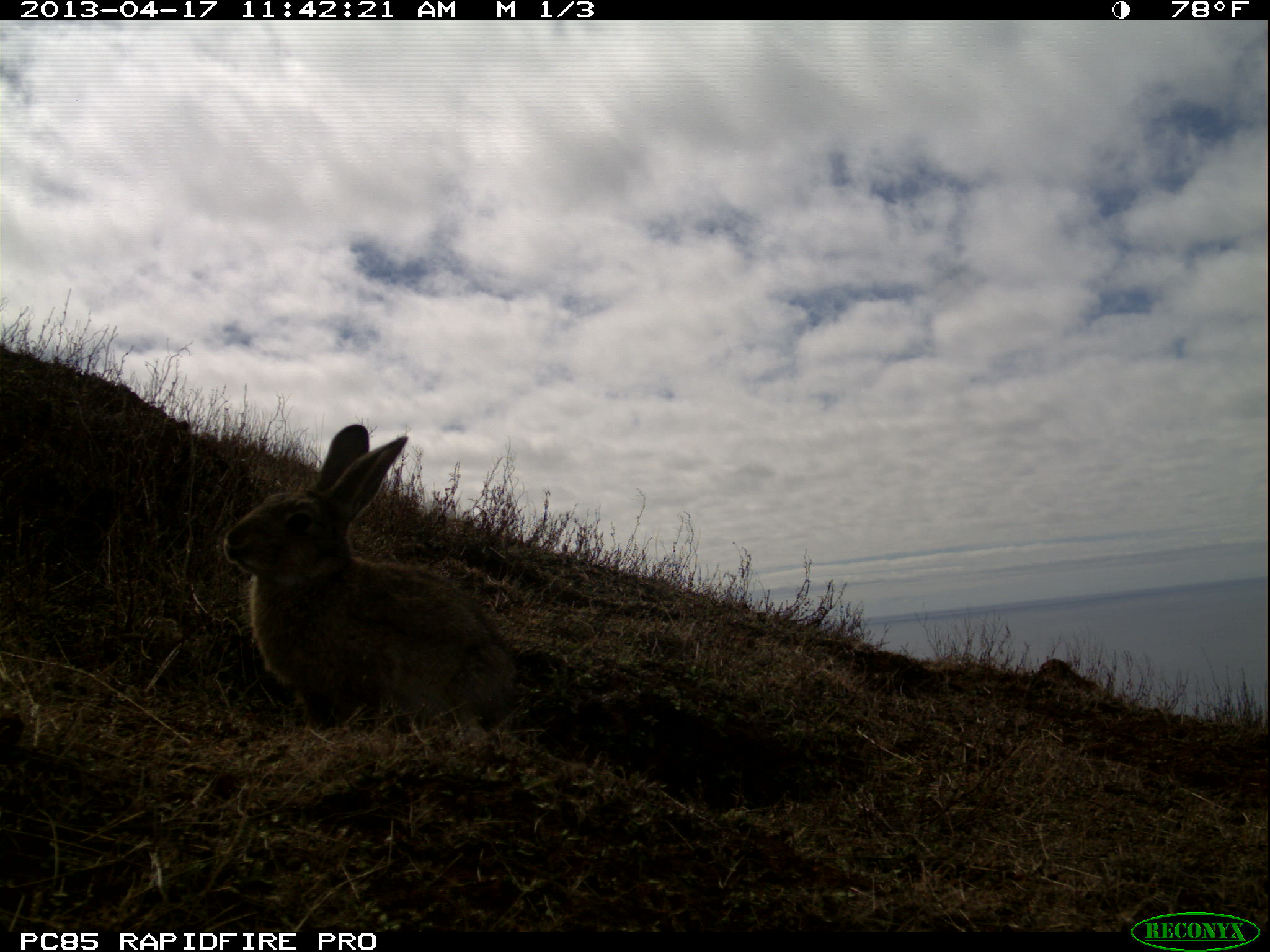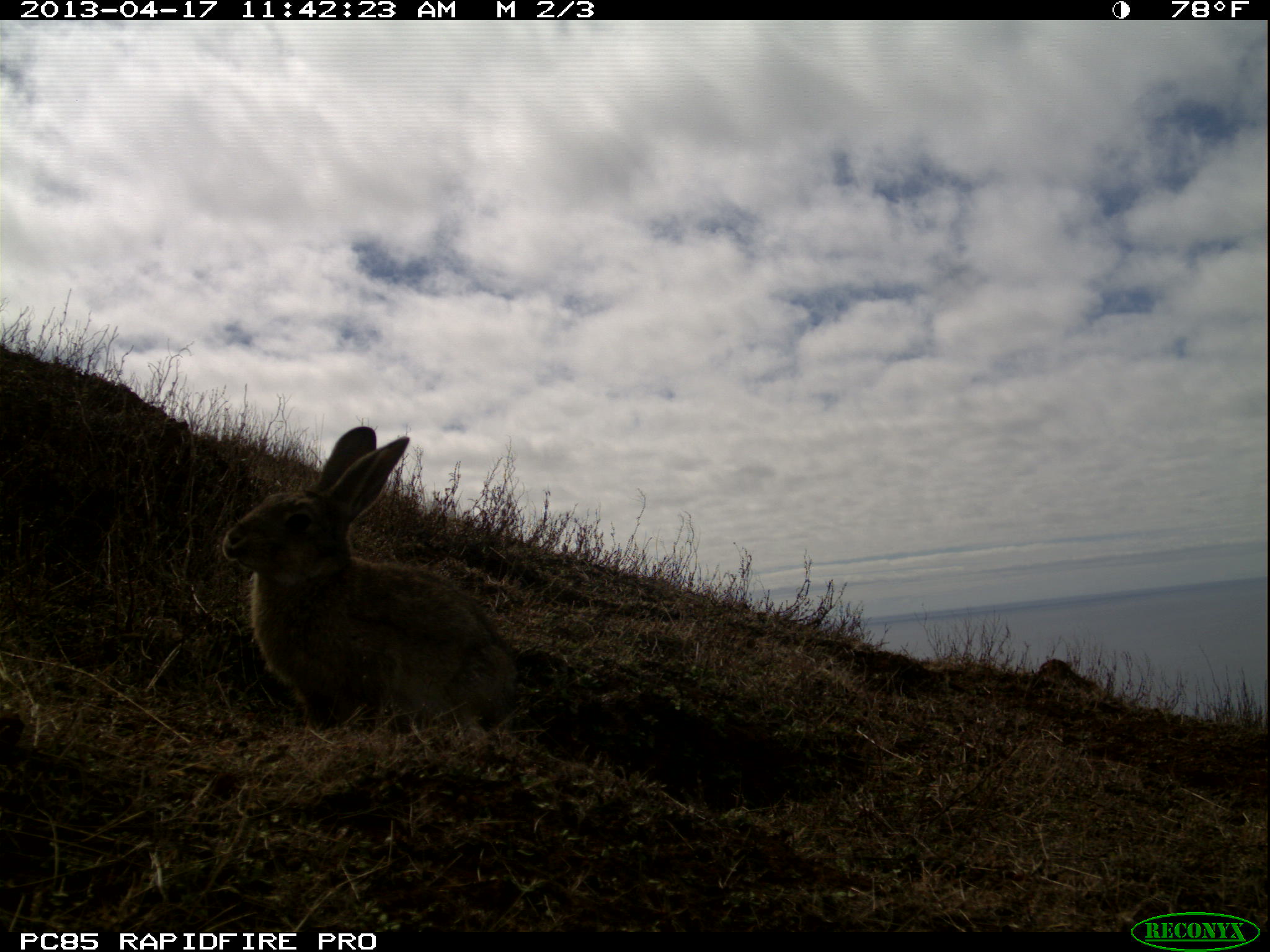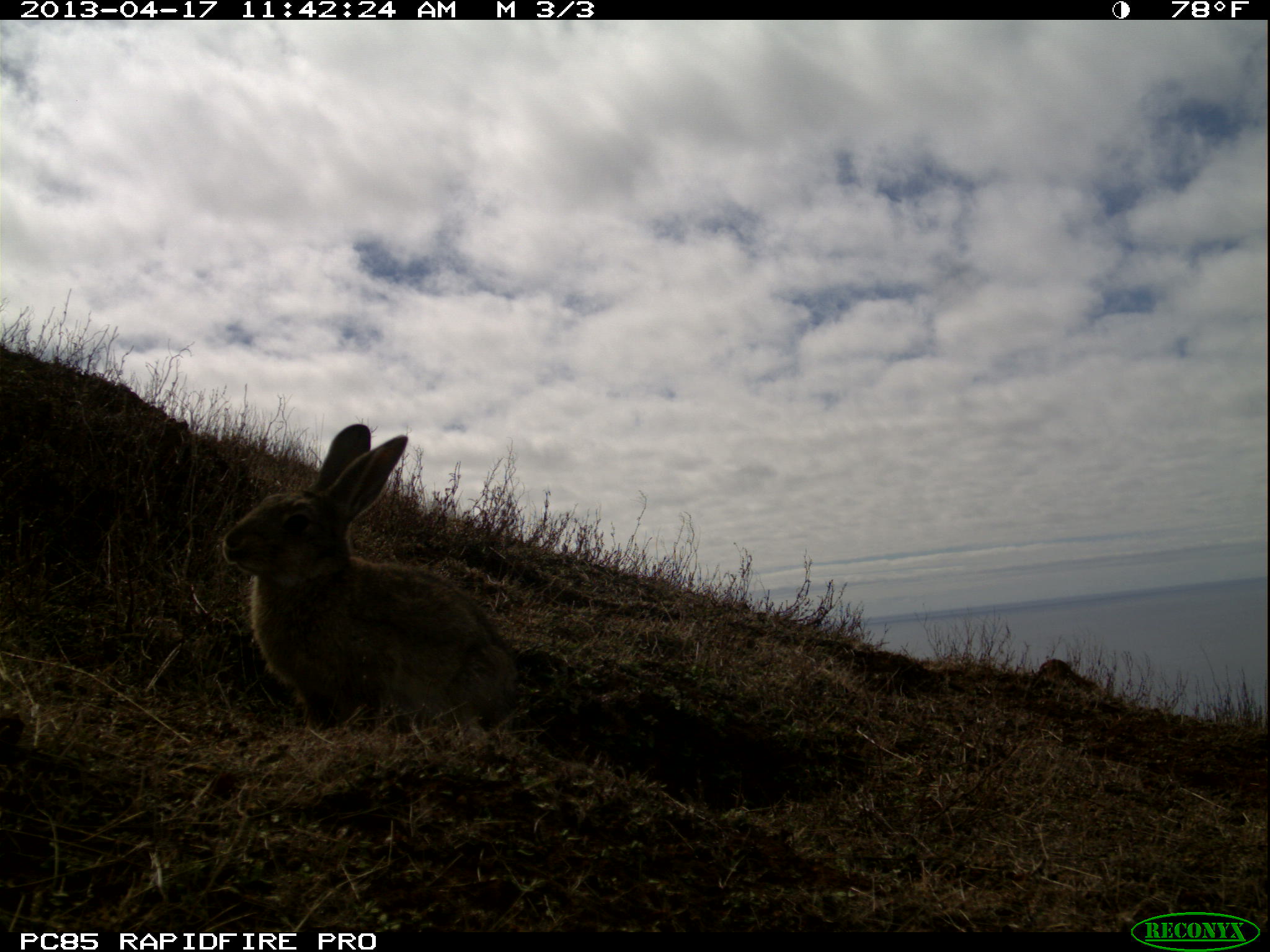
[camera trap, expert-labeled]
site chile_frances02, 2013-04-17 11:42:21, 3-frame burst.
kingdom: Animalia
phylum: Chordata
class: Mammalia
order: Lagomorpha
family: Leporidae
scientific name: Leporidae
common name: rabbits and hares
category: rabbit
Rabbit (rabbits and hares) (Leporidae).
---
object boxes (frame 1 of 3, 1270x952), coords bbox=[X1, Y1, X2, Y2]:
rabbit: bbox=[218, 420, 520, 742]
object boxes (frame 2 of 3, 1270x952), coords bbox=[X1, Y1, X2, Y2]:
rabbit: bbox=[221, 422, 523, 747]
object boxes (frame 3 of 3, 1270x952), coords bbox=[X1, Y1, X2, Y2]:
rabbit: bbox=[218, 420, 520, 742]